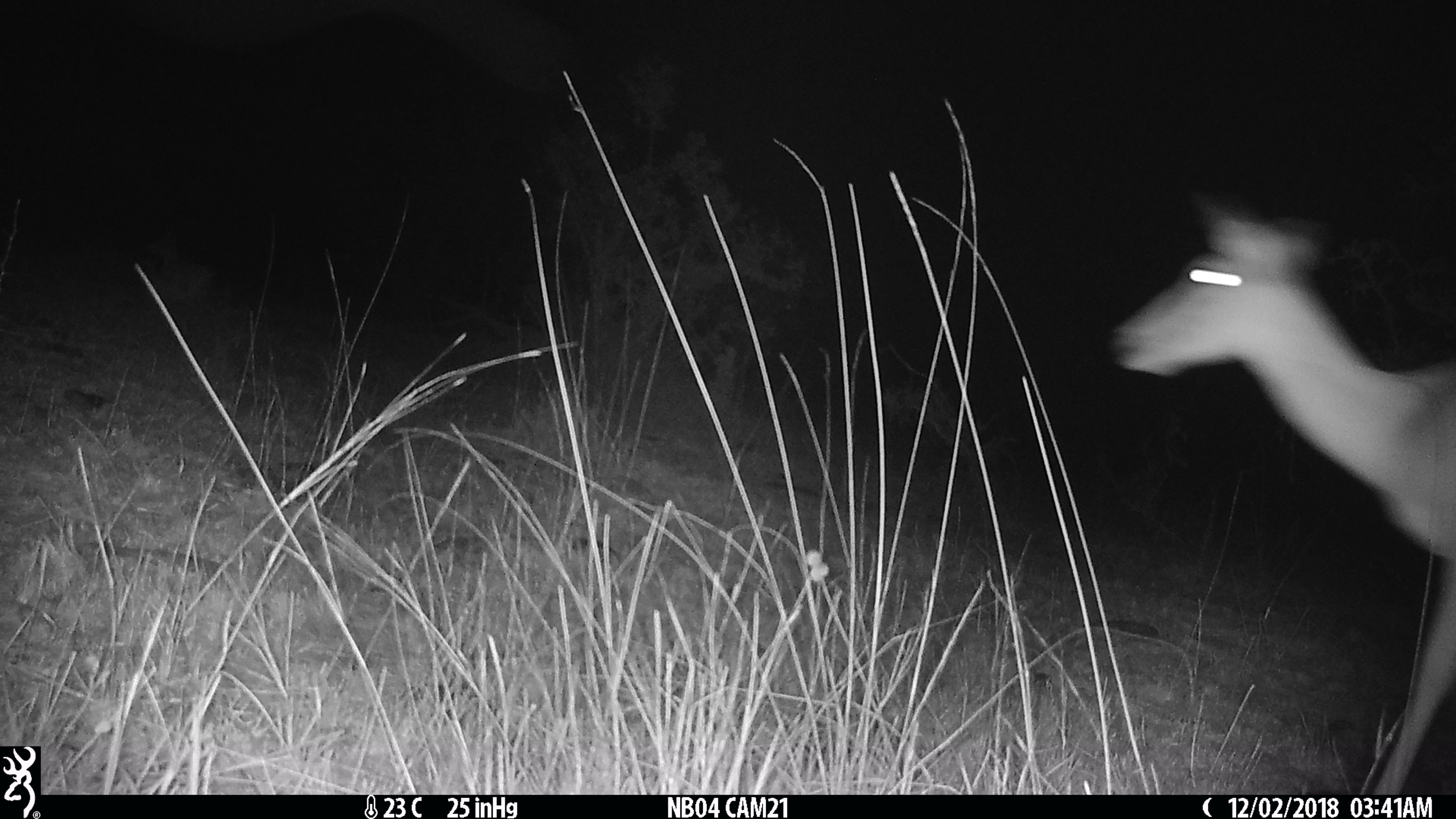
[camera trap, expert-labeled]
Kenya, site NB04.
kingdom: Animalia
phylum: Chordata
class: Mammalia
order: Artiodactyla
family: Bovidae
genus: Aepyceros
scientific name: Aepyceros melampus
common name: impala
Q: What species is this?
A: Impala (Aepyceros melampus).